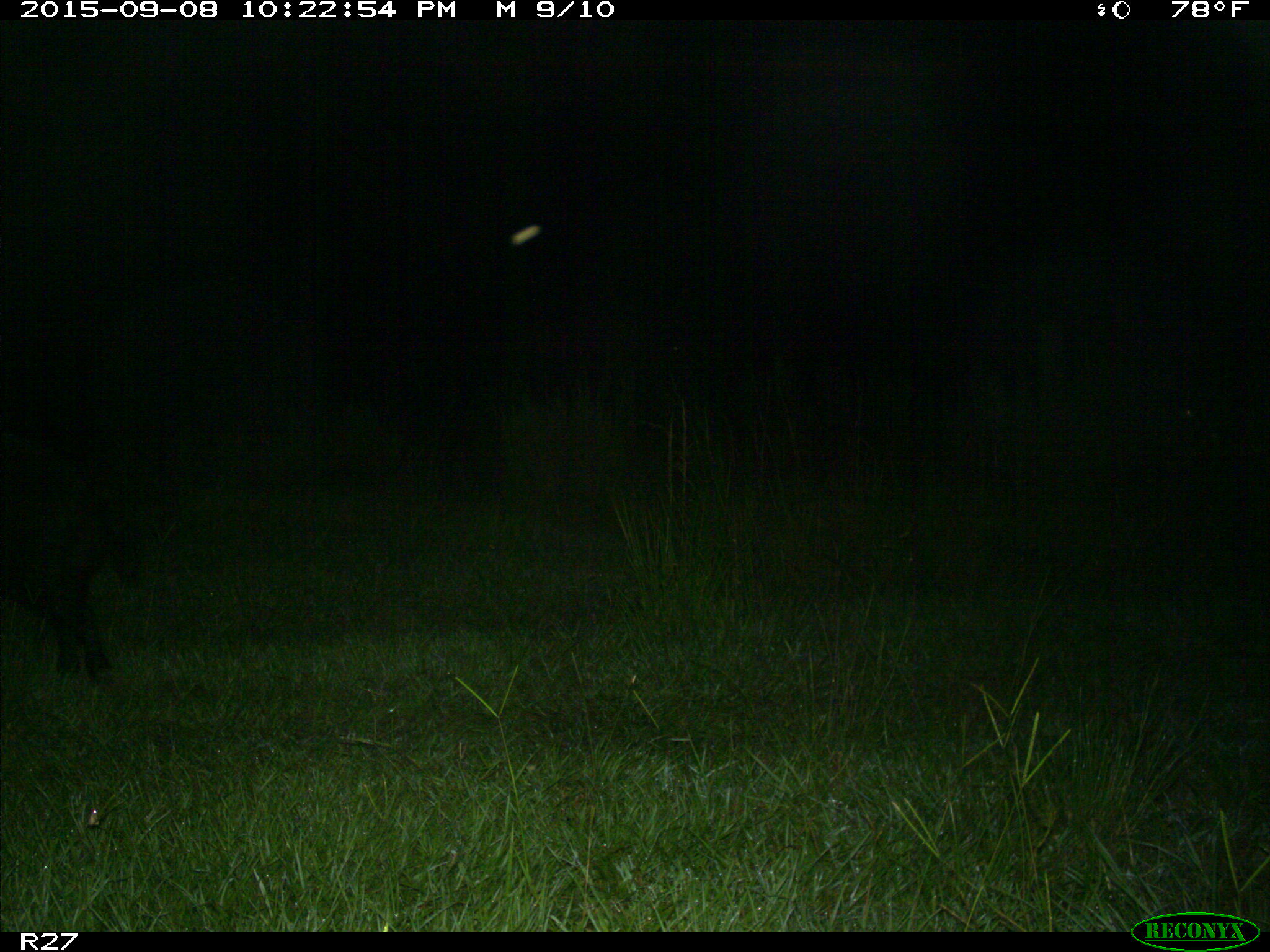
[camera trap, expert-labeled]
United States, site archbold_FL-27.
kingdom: Animalia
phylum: Chordata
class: Mammalia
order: Artiodactyla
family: Suidae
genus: Sus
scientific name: Sus scrofa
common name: wild boar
Sus scrofa (wild boar).